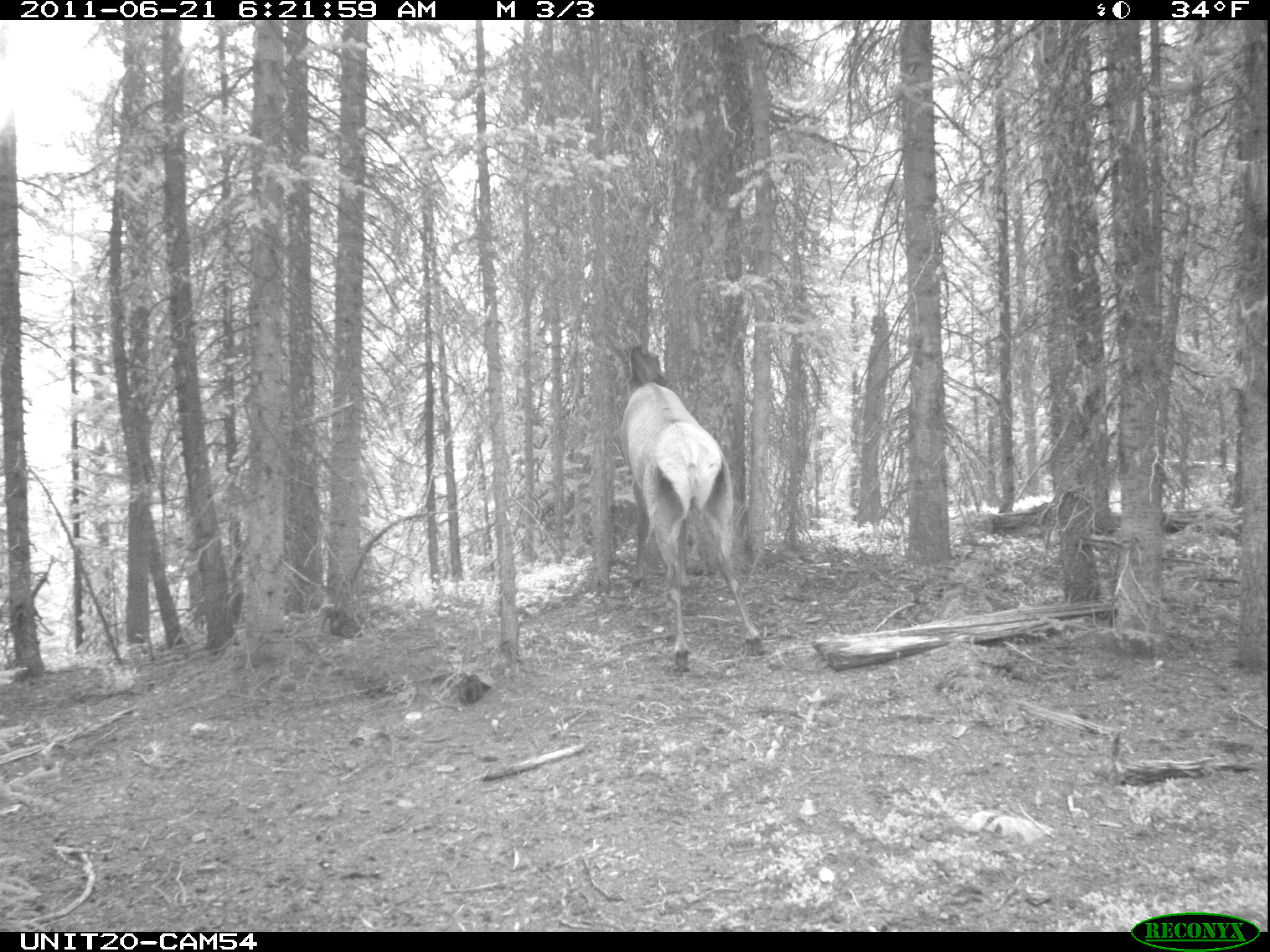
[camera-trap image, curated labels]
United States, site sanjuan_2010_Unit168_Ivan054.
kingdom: Animalia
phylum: Chordata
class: Mammalia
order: Artiodactyla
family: Cervidae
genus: Cervus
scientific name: Cervus elaphus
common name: red deer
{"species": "Cervus elaphus (red deer)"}